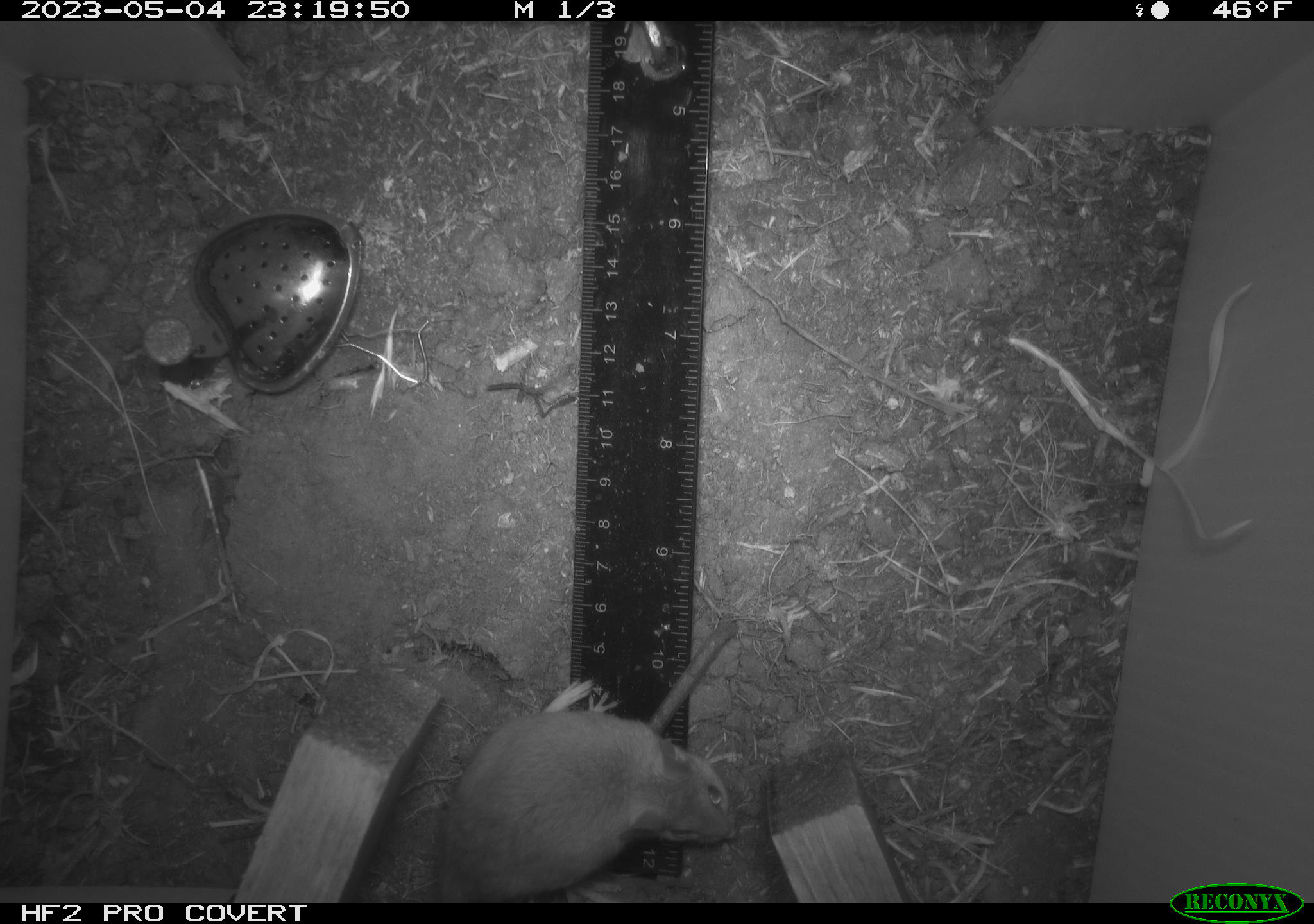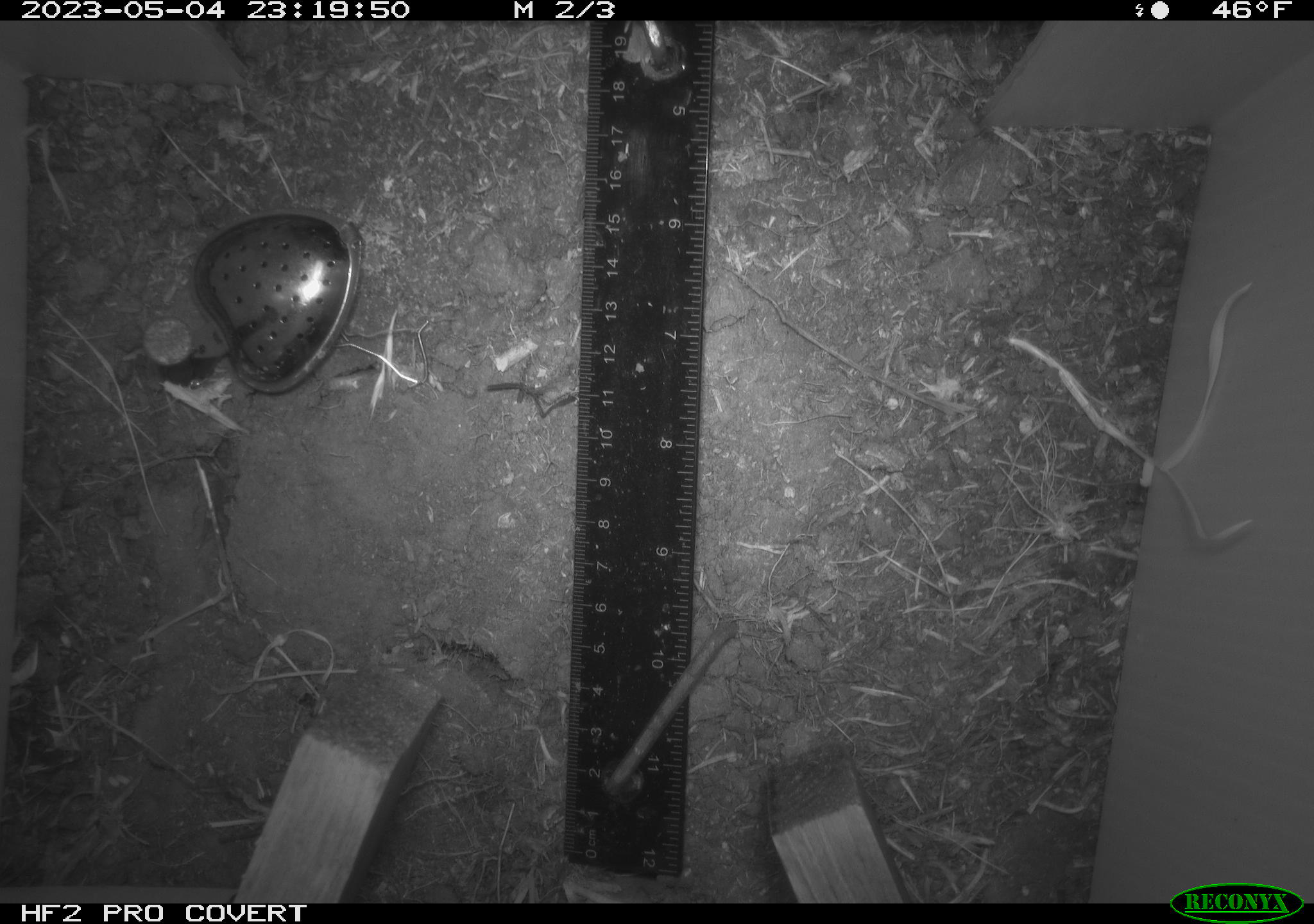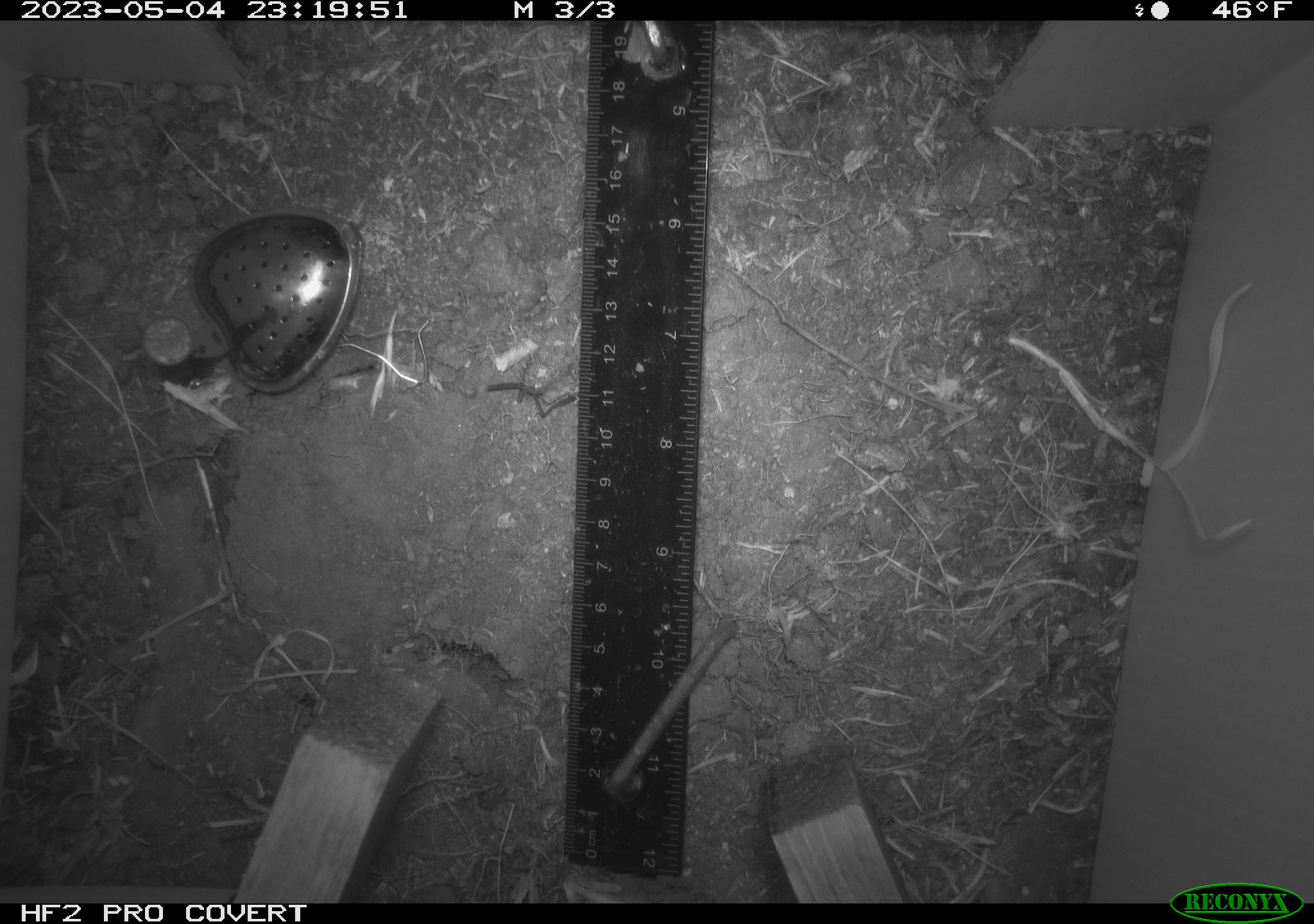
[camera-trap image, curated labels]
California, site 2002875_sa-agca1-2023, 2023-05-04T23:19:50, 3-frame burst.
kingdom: Animalia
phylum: Chordata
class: Mammalia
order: Rodentia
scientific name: Rodentia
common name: mouse species